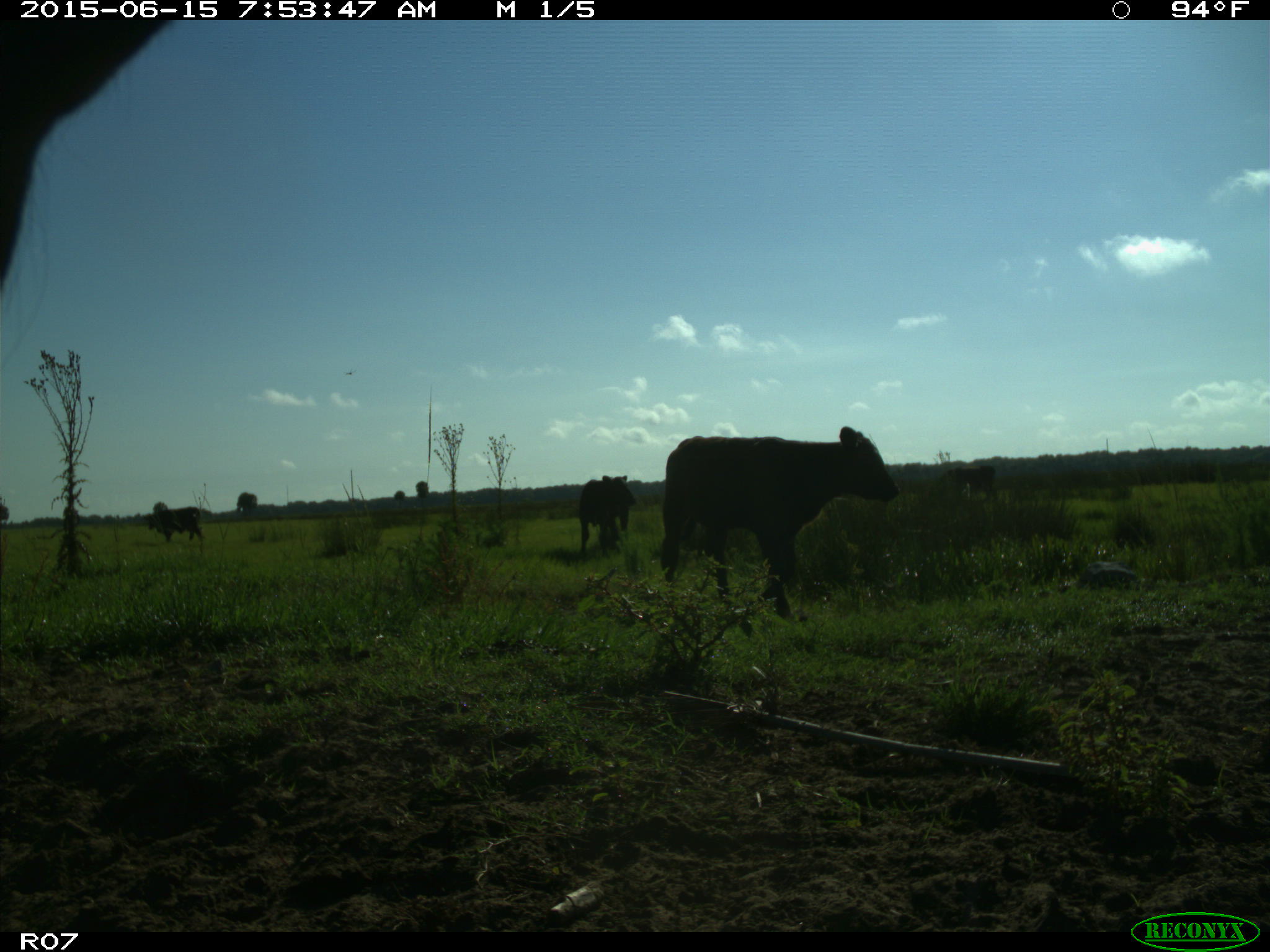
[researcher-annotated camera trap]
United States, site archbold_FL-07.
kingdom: Animalia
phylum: Chordata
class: Mammalia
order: Artiodactyla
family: Bovidae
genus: Bos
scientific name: Bos taurus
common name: domestic cow